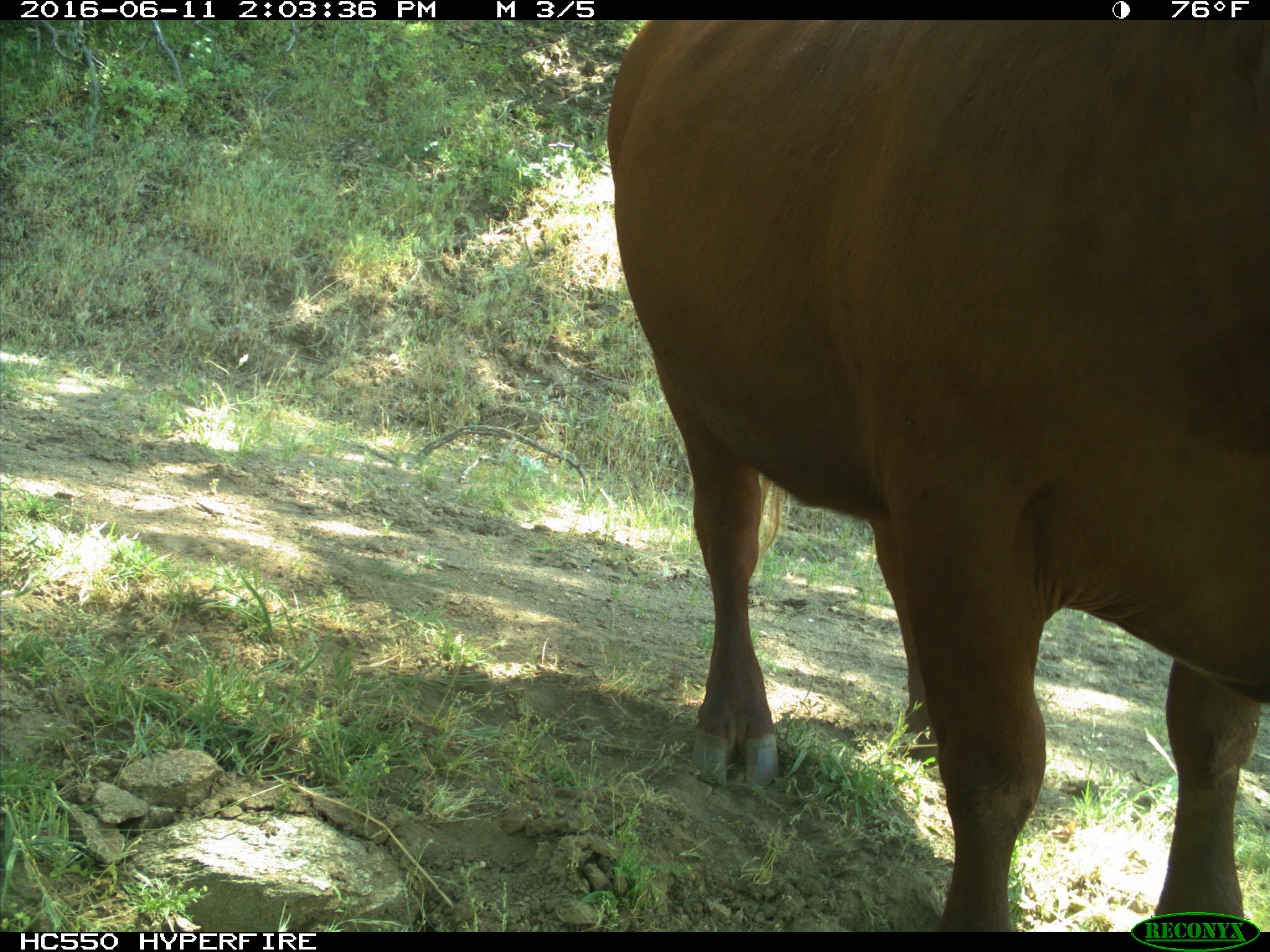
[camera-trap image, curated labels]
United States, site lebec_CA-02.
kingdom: Animalia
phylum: Chordata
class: Mammalia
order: Artiodactyla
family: Bovidae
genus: Bos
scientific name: Bos taurus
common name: domestic cow